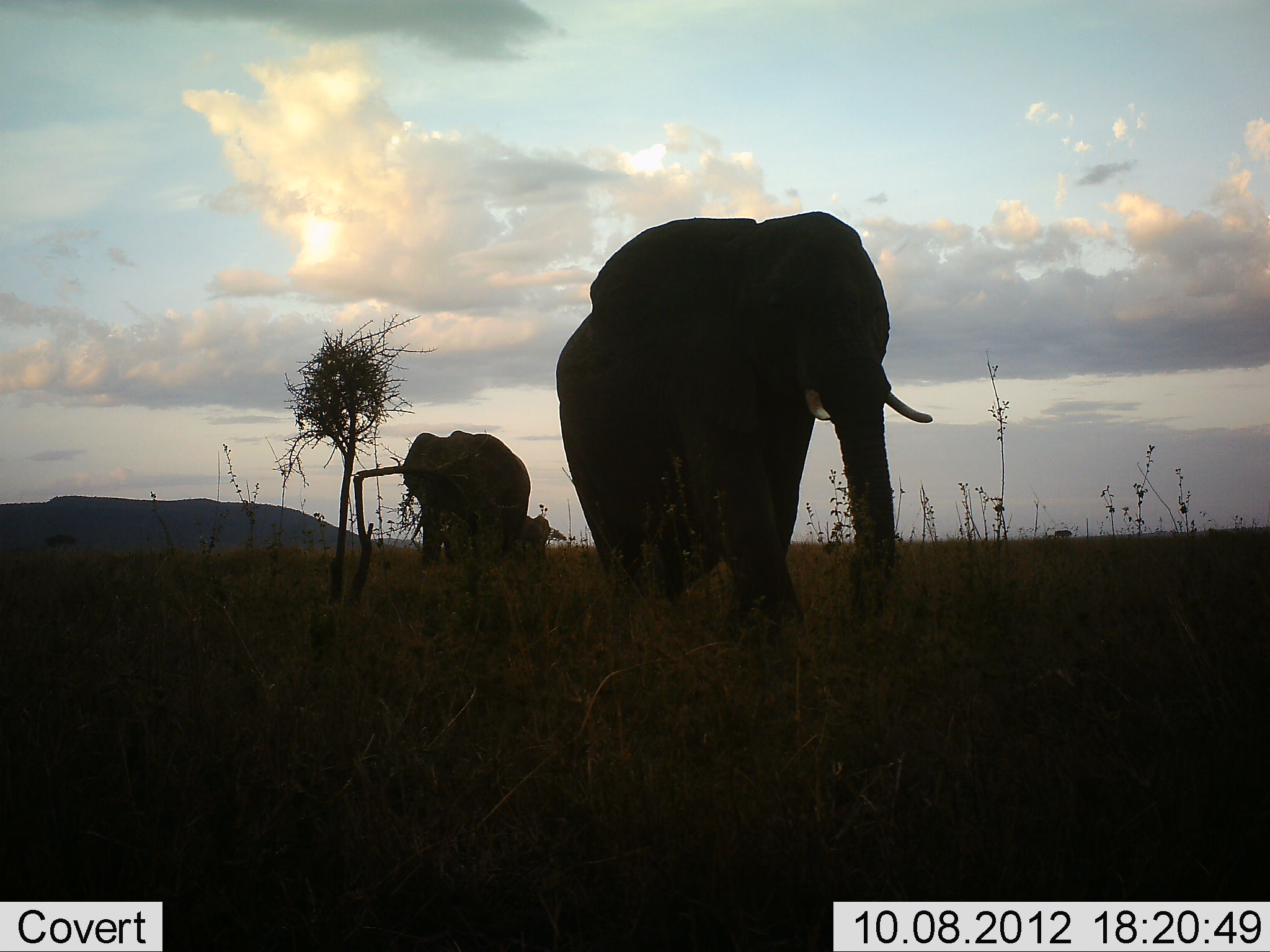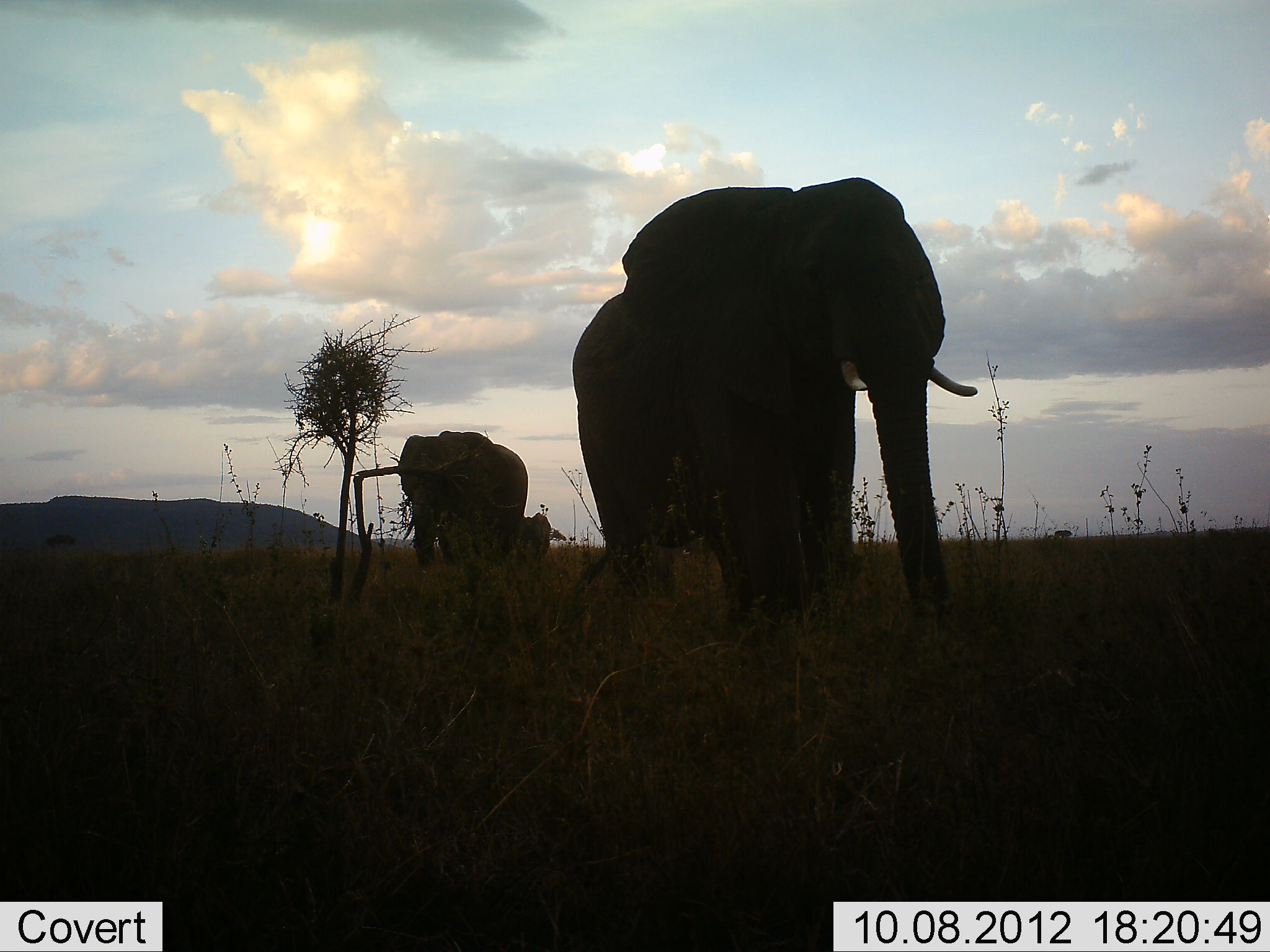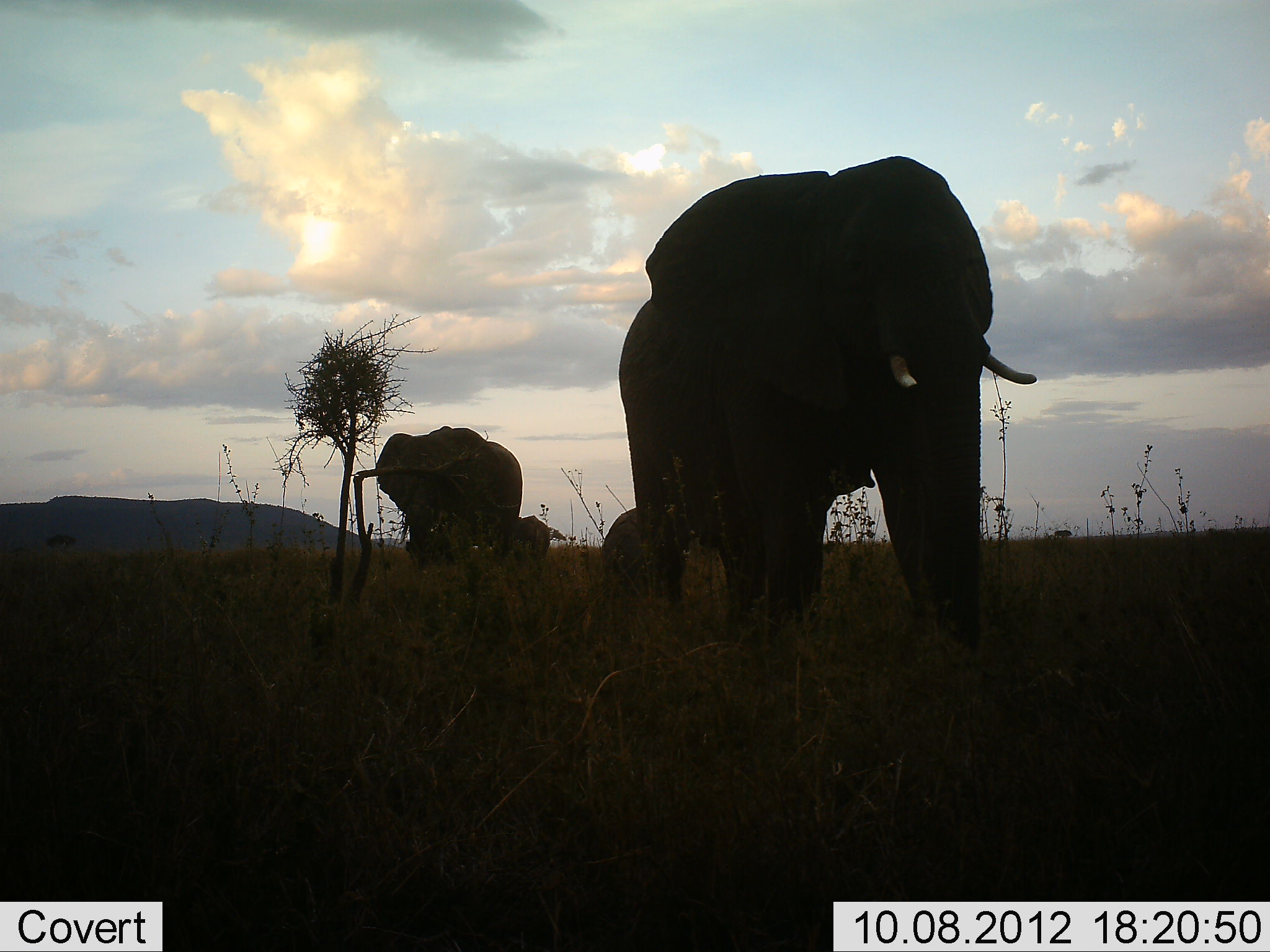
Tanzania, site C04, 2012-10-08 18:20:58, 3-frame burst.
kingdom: Animalia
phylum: Chordata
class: Mammalia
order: Proboscidea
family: Elephantidae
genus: Loxodonta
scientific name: Loxodonta africana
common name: african bush elephant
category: elephant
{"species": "elephant (african bush elephant) (Loxodonta africana)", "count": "4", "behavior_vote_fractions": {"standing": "0%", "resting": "0%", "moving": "100%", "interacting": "0%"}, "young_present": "70%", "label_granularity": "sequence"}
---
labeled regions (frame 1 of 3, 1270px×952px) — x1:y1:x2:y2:
animal: 552:210:934:651; 401:430:532:583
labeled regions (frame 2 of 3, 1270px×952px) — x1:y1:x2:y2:
animal: 568:173:983:626; 398:429:528:575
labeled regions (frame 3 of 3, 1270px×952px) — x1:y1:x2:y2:
animal: 612:154:1038:670; 372:425:523:576; 601:507:659:604